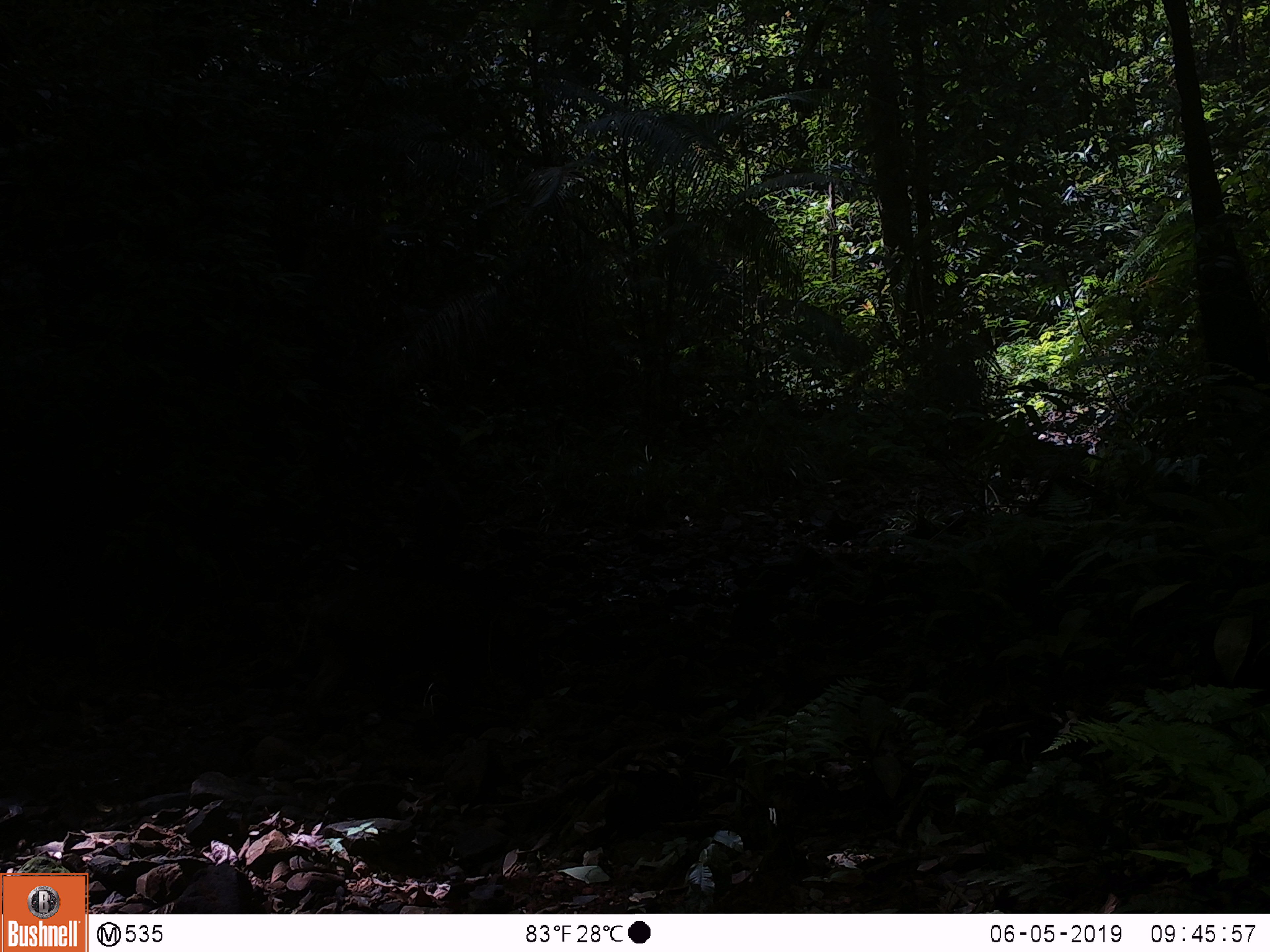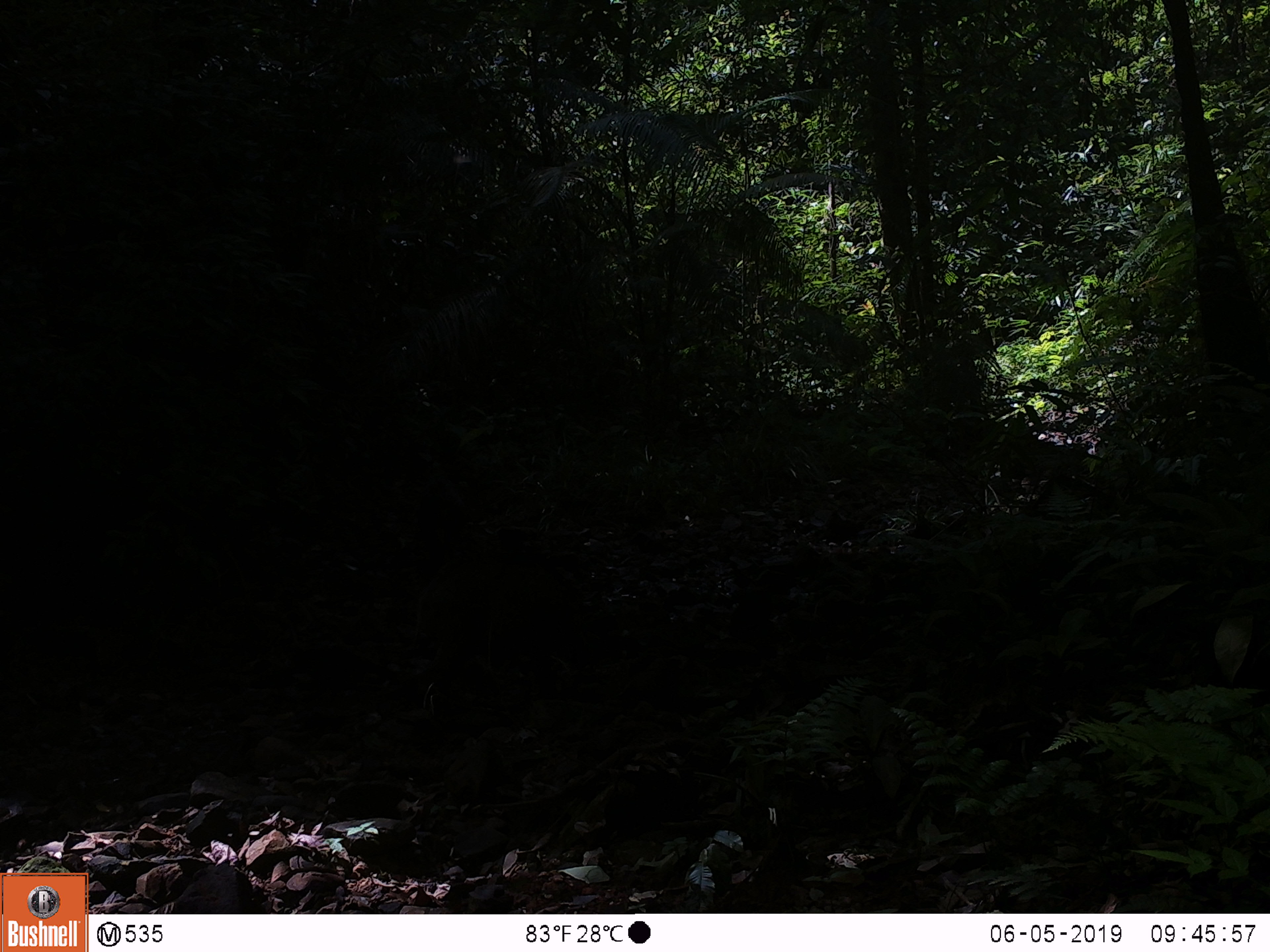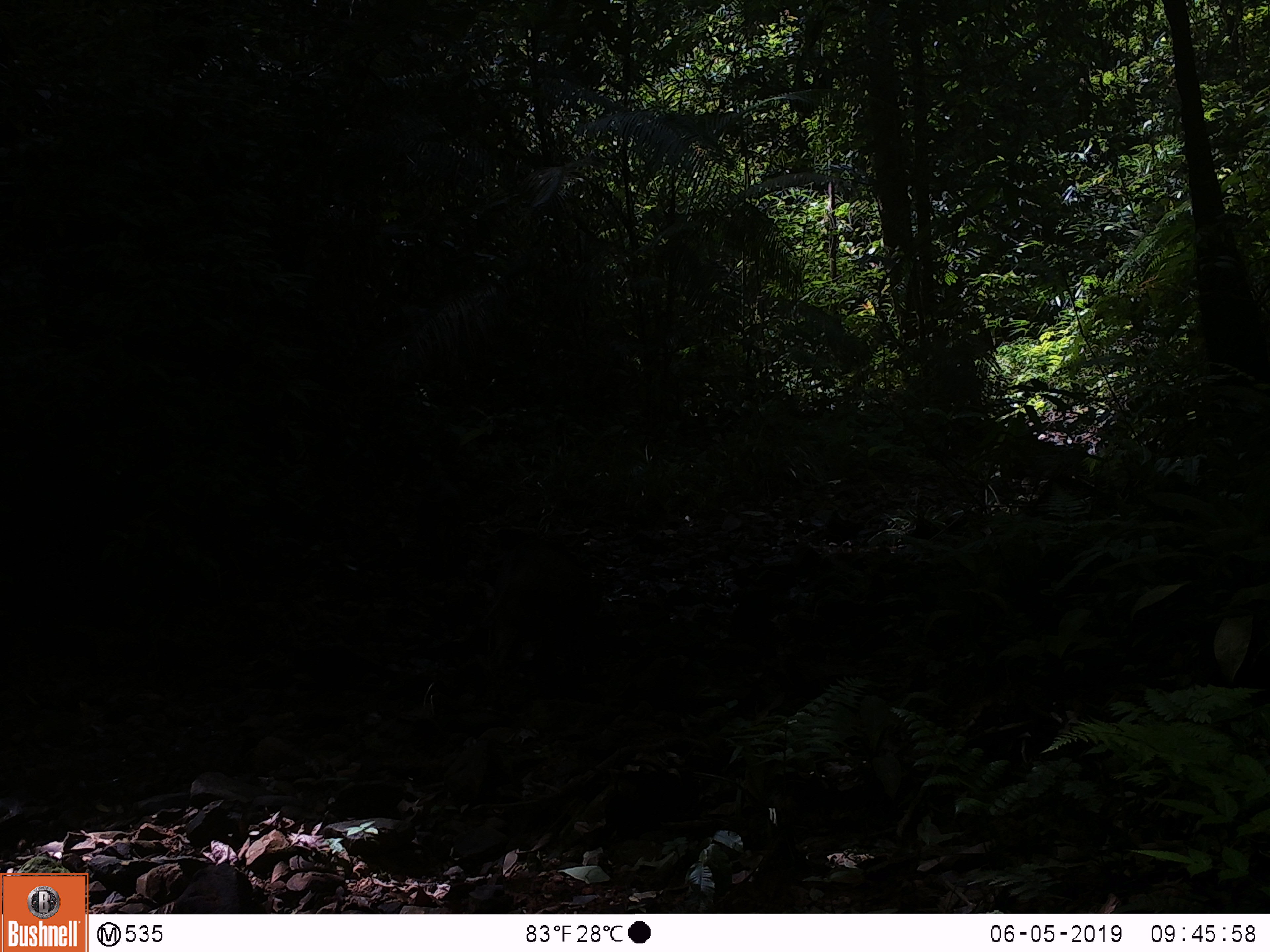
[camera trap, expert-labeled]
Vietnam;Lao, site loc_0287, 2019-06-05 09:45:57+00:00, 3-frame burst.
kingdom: Animalia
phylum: Chordata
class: Mammalia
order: Artiodactyla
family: Suidae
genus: Sus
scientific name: Sus scrofa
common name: eurasian wild pig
Eurasian wild pig (Sus scrofa). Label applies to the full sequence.